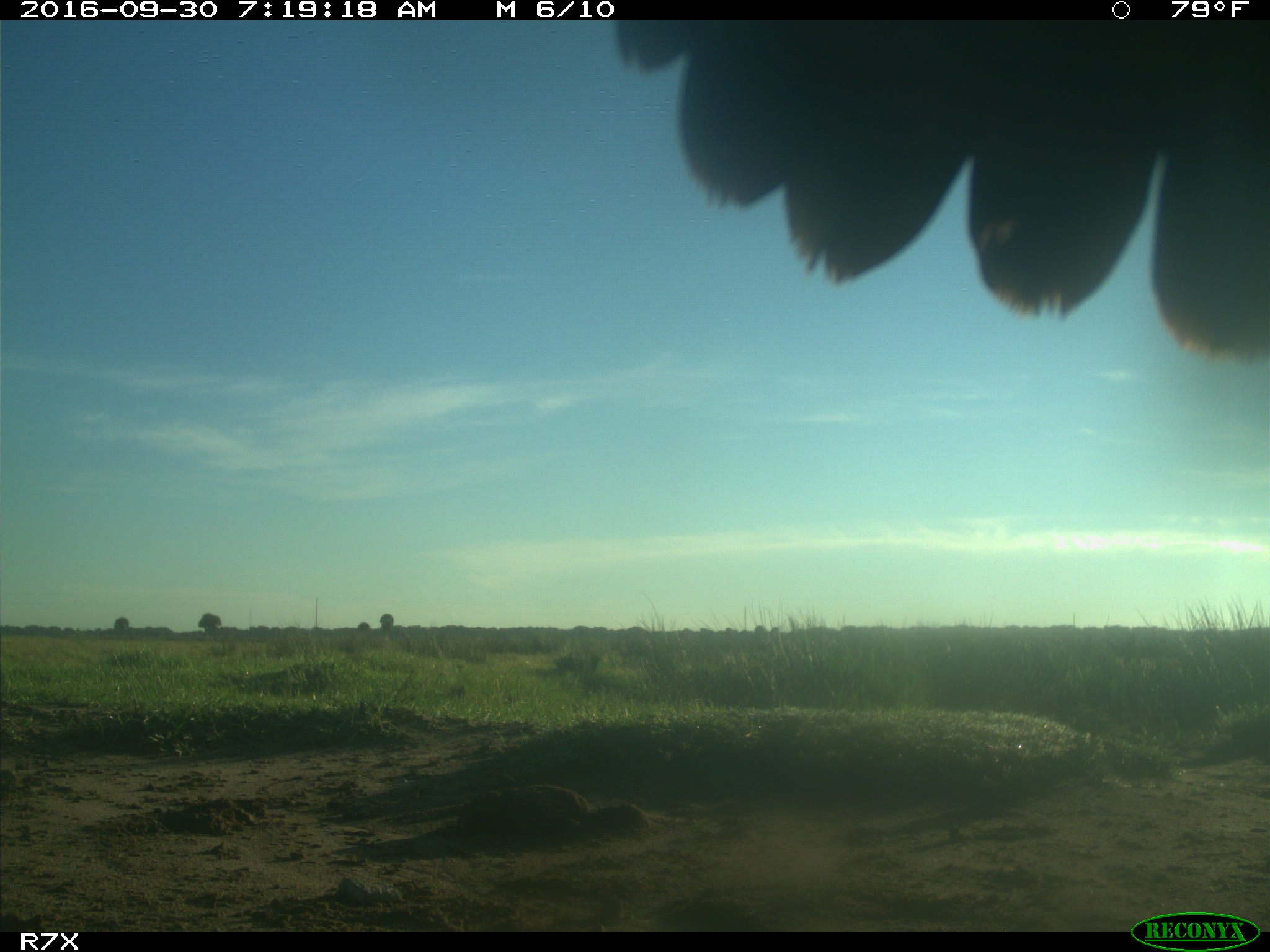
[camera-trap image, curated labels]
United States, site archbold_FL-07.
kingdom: Animalia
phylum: Chordata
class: Aves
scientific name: Aves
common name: birds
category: unidentified bird